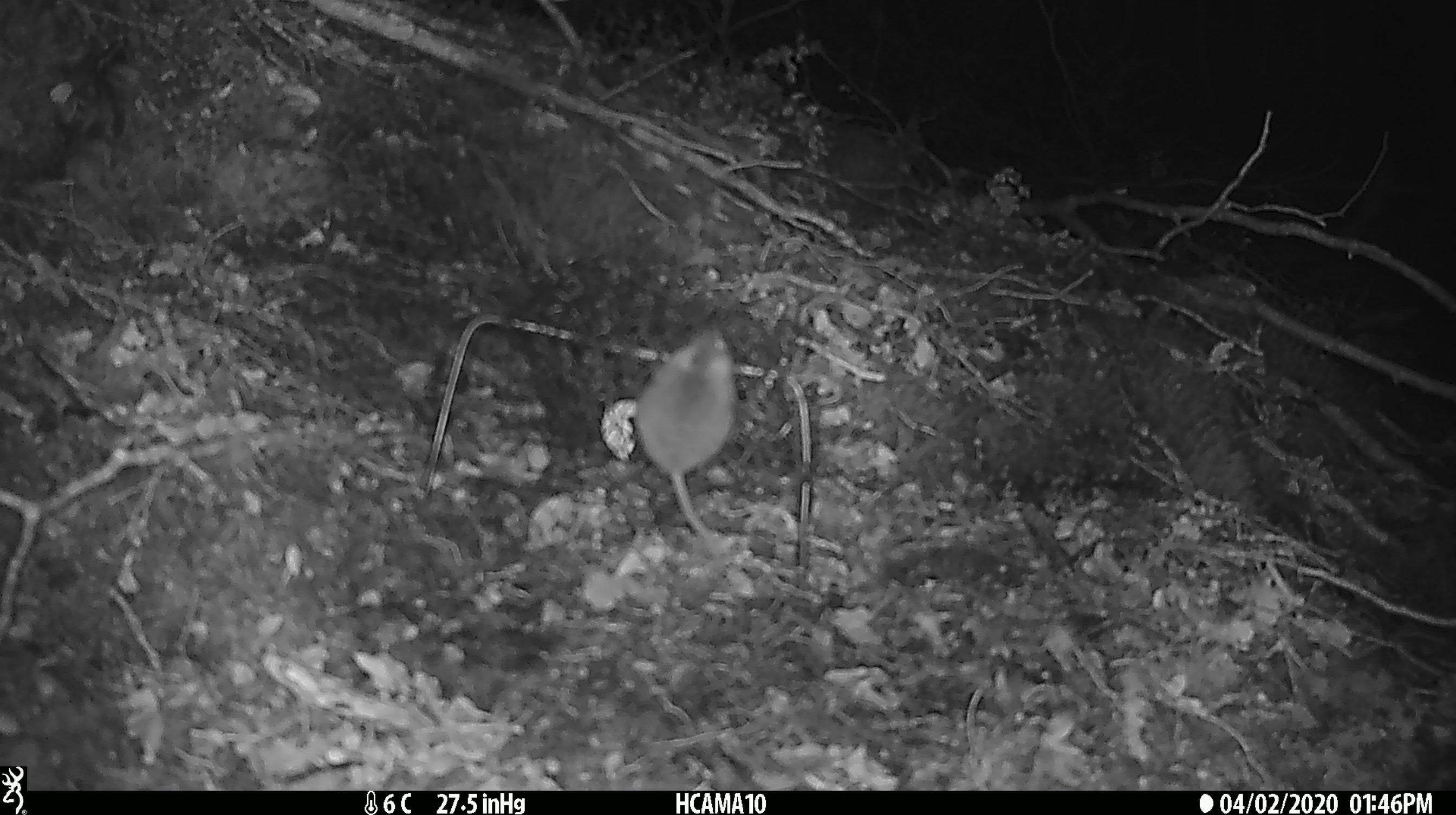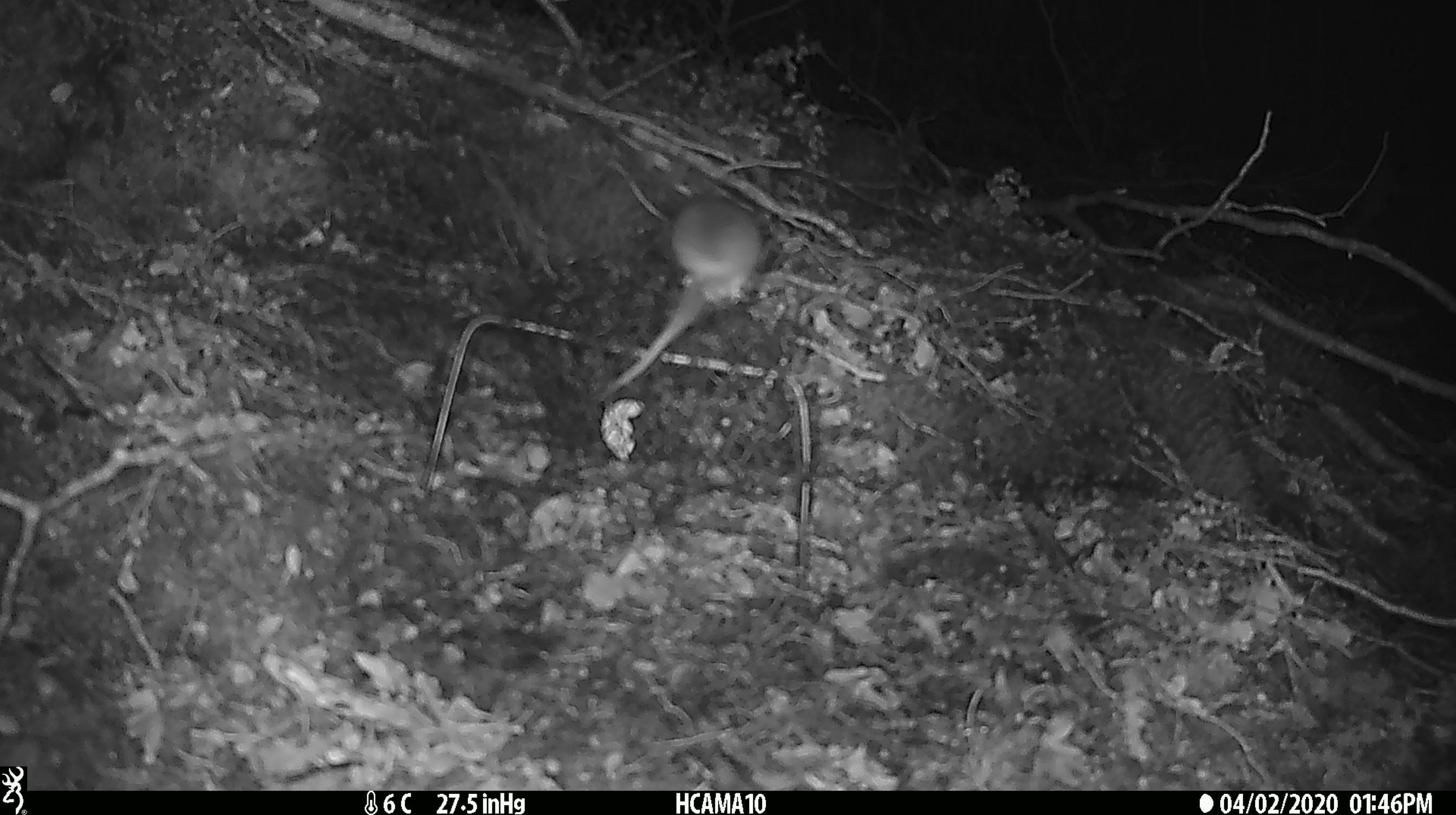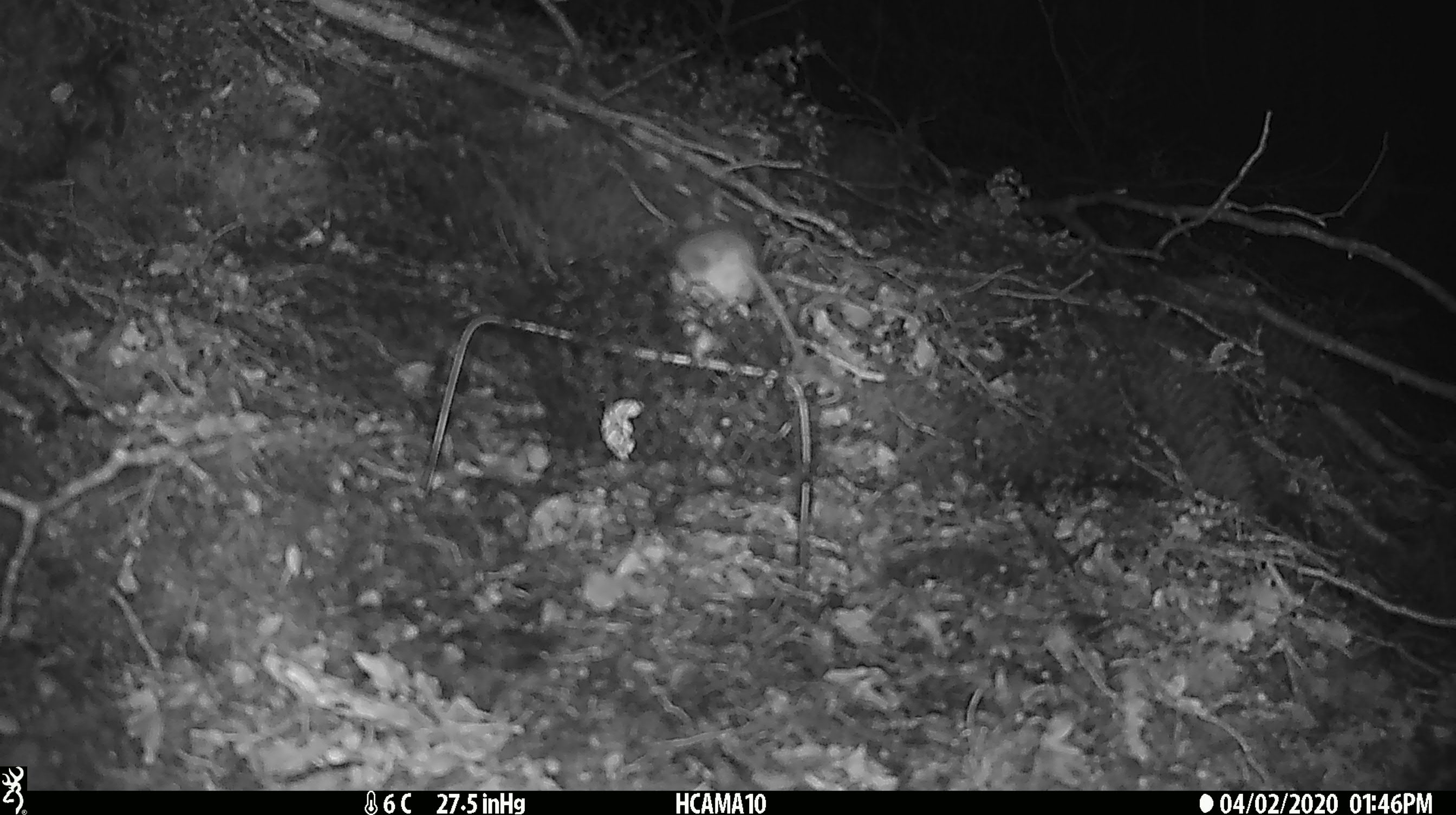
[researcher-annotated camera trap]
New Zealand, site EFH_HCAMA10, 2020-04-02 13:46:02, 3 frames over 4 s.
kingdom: Animalia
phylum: Chordata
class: Mammalia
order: Rodentia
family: Muridae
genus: Mus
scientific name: Mus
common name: mouse